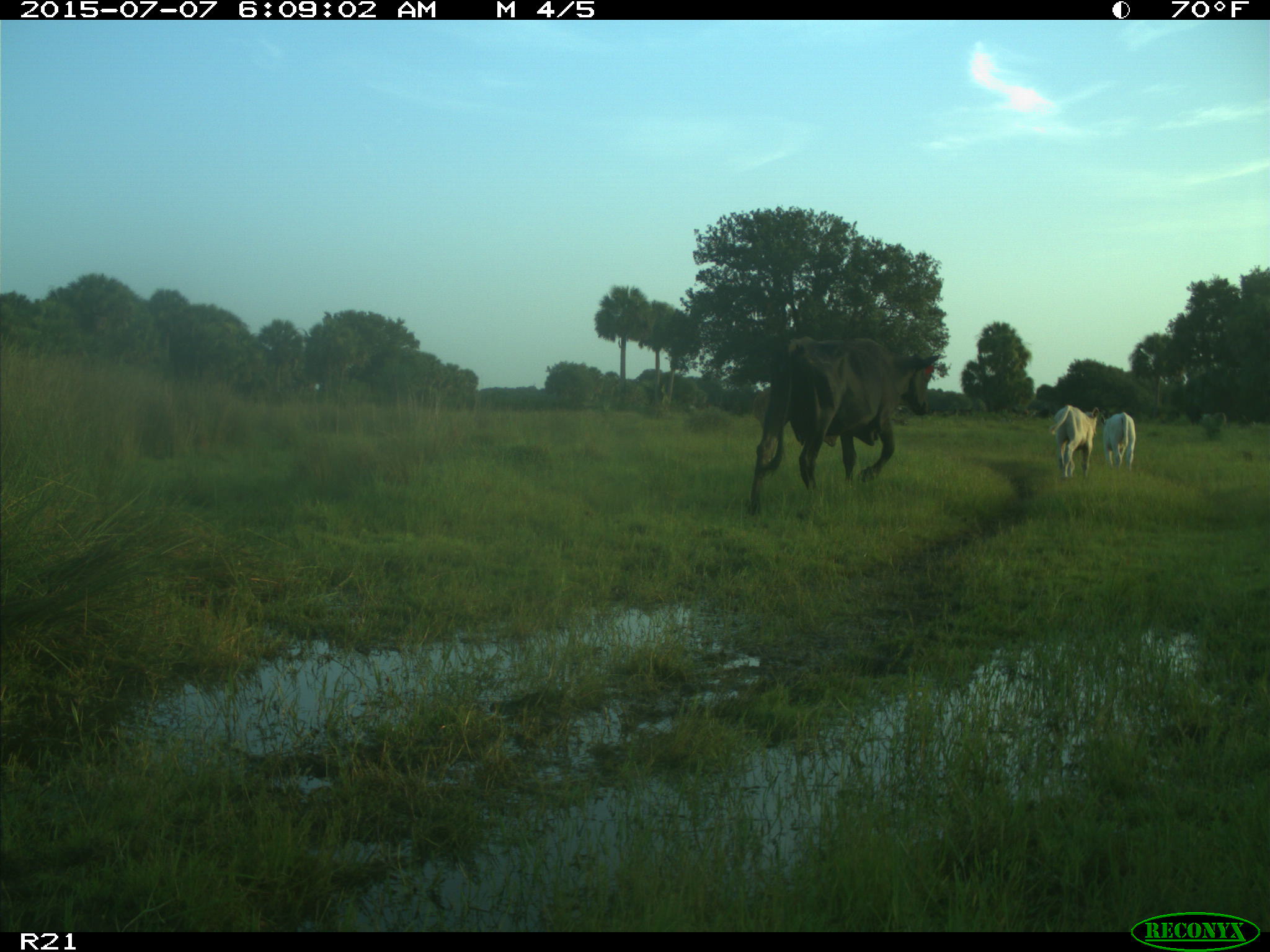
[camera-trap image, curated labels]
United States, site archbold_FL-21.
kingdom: Animalia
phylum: Chordata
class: Mammalia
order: Artiodactyla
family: Bovidae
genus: Bos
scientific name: Bos taurus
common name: domestic cow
Bos taurus (domestic cow).